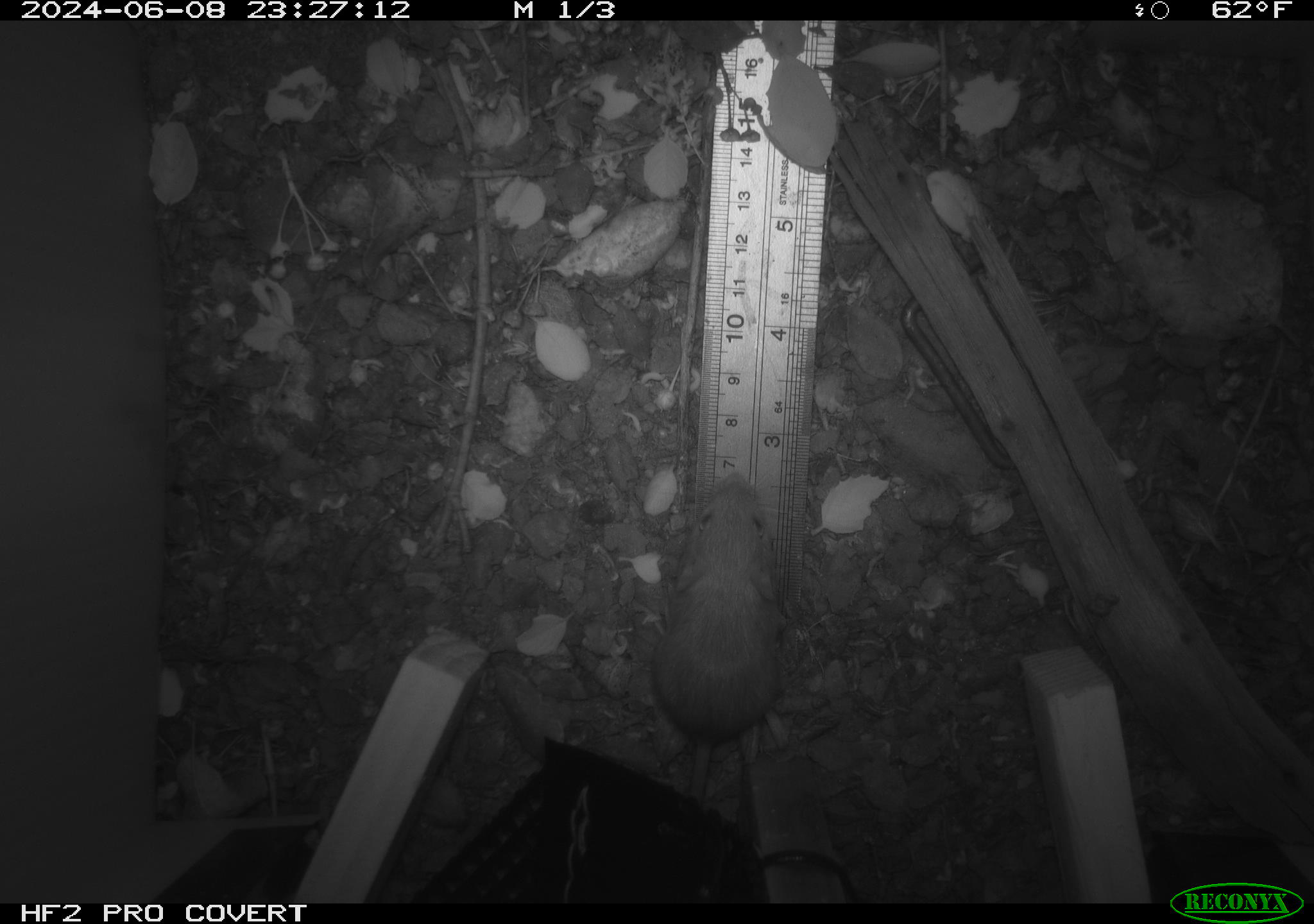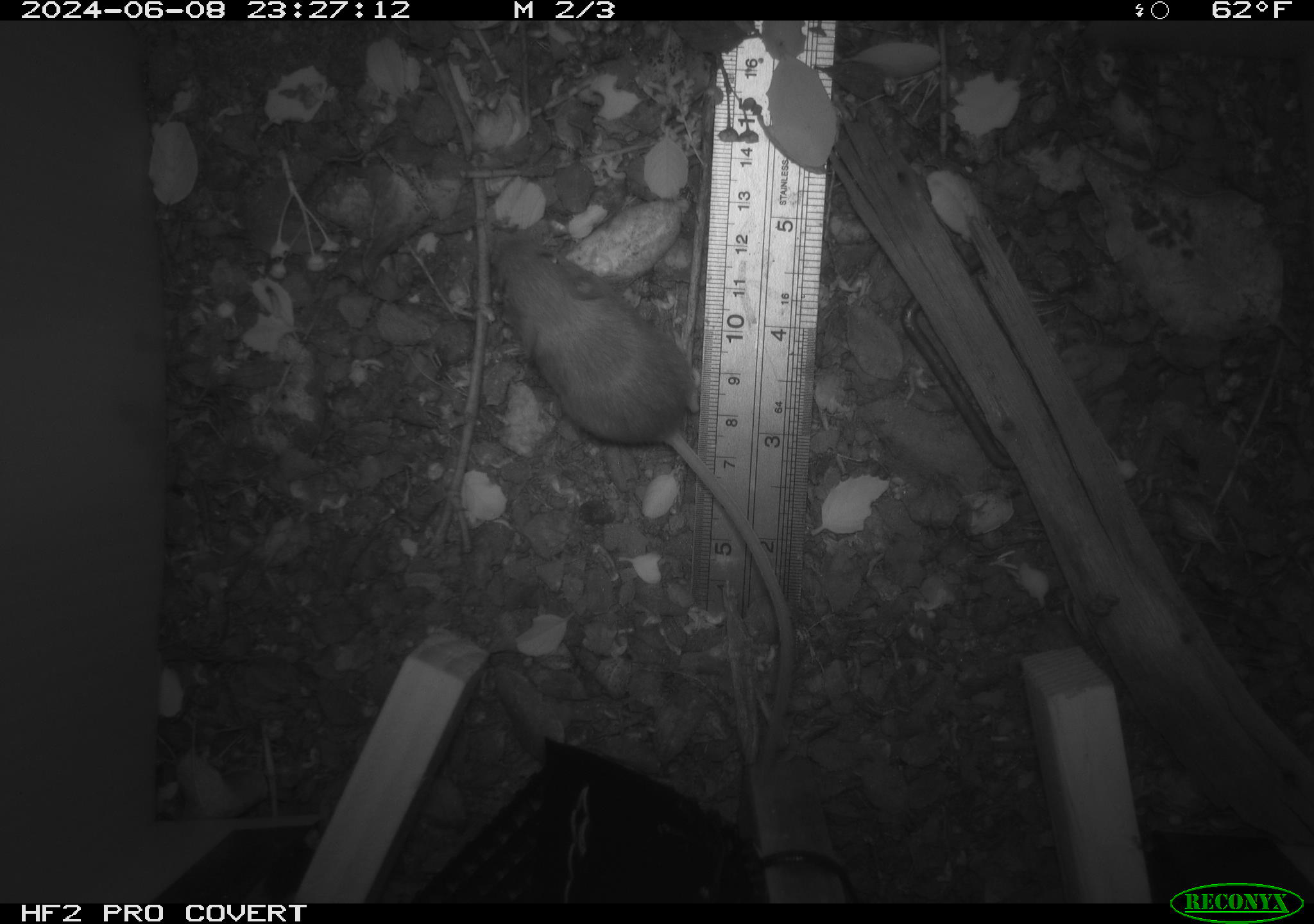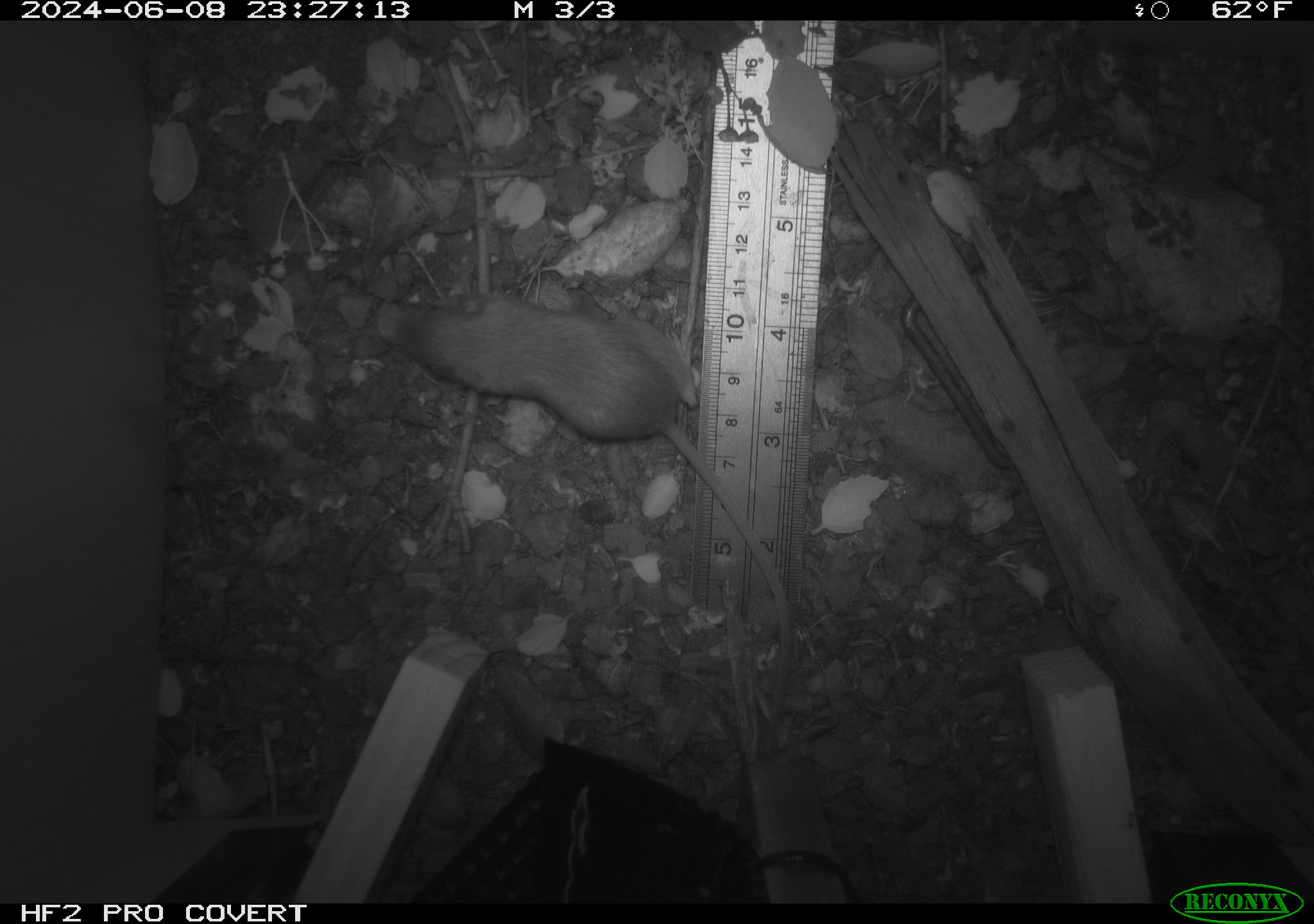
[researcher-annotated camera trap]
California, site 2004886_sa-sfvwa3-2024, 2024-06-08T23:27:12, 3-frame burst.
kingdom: Animalia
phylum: Chordata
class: Mammalia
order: Rodentia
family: Heteromyidae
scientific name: Heteromyidae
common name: kangaroo rats and pocket mice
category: heteromyidae family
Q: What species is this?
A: Heteromyidae family (kangaroo rats and pocket mice) (Heteromyidae).